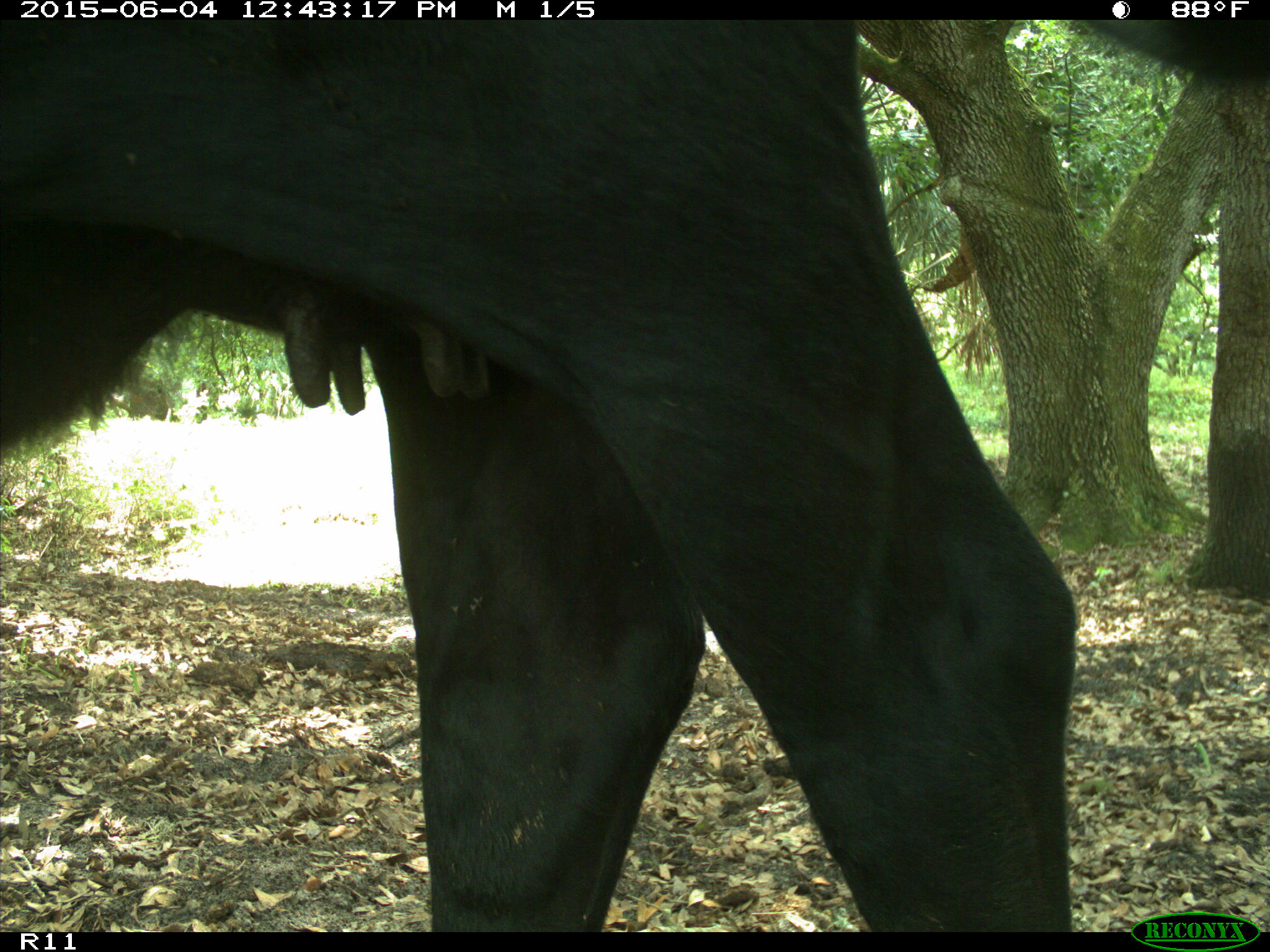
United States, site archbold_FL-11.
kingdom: Animalia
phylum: Chordata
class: Mammalia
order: Artiodactyla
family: Bovidae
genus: Bos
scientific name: Bos taurus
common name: domestic cow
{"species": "Bos taurus (domestic cow)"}